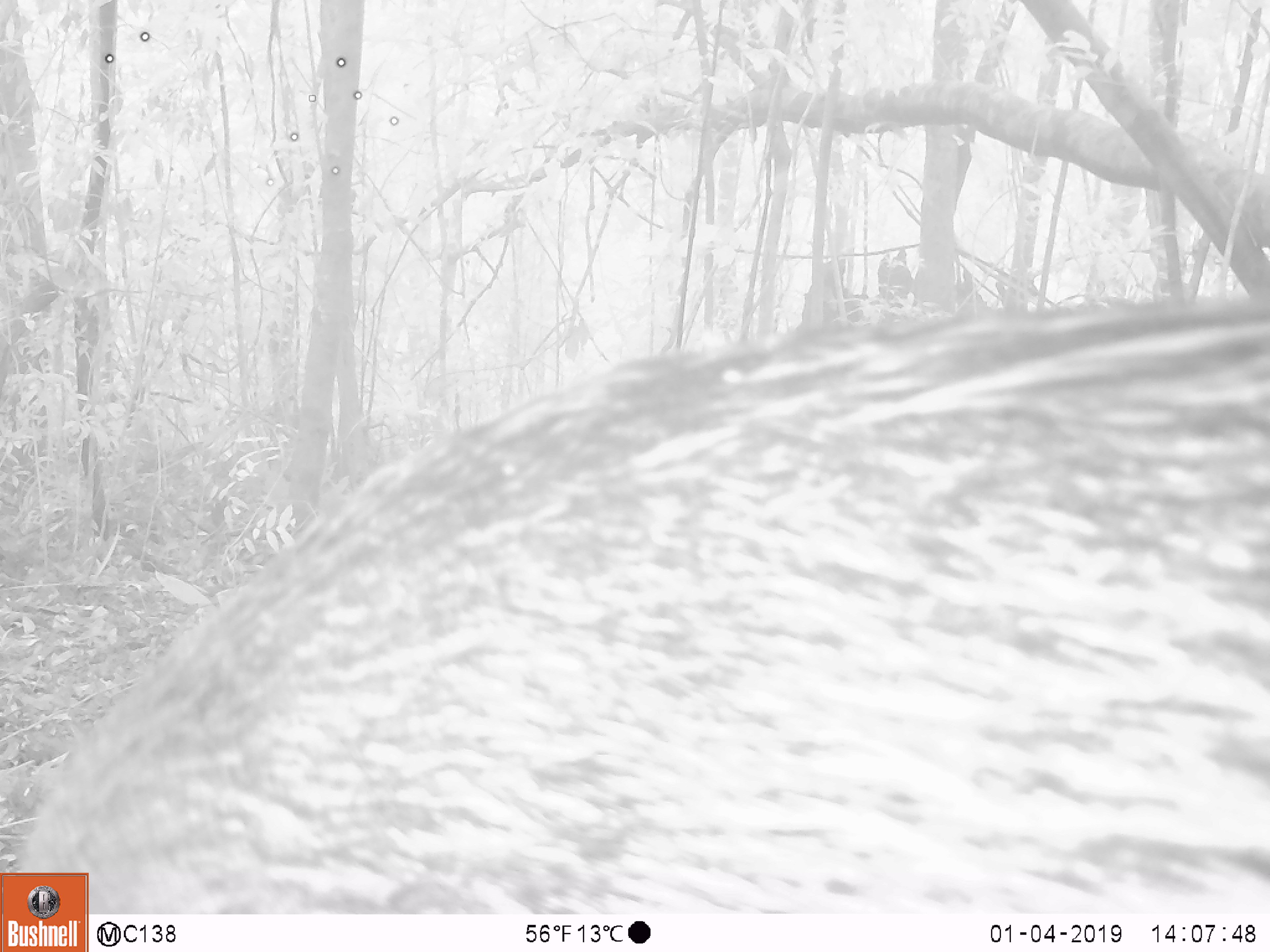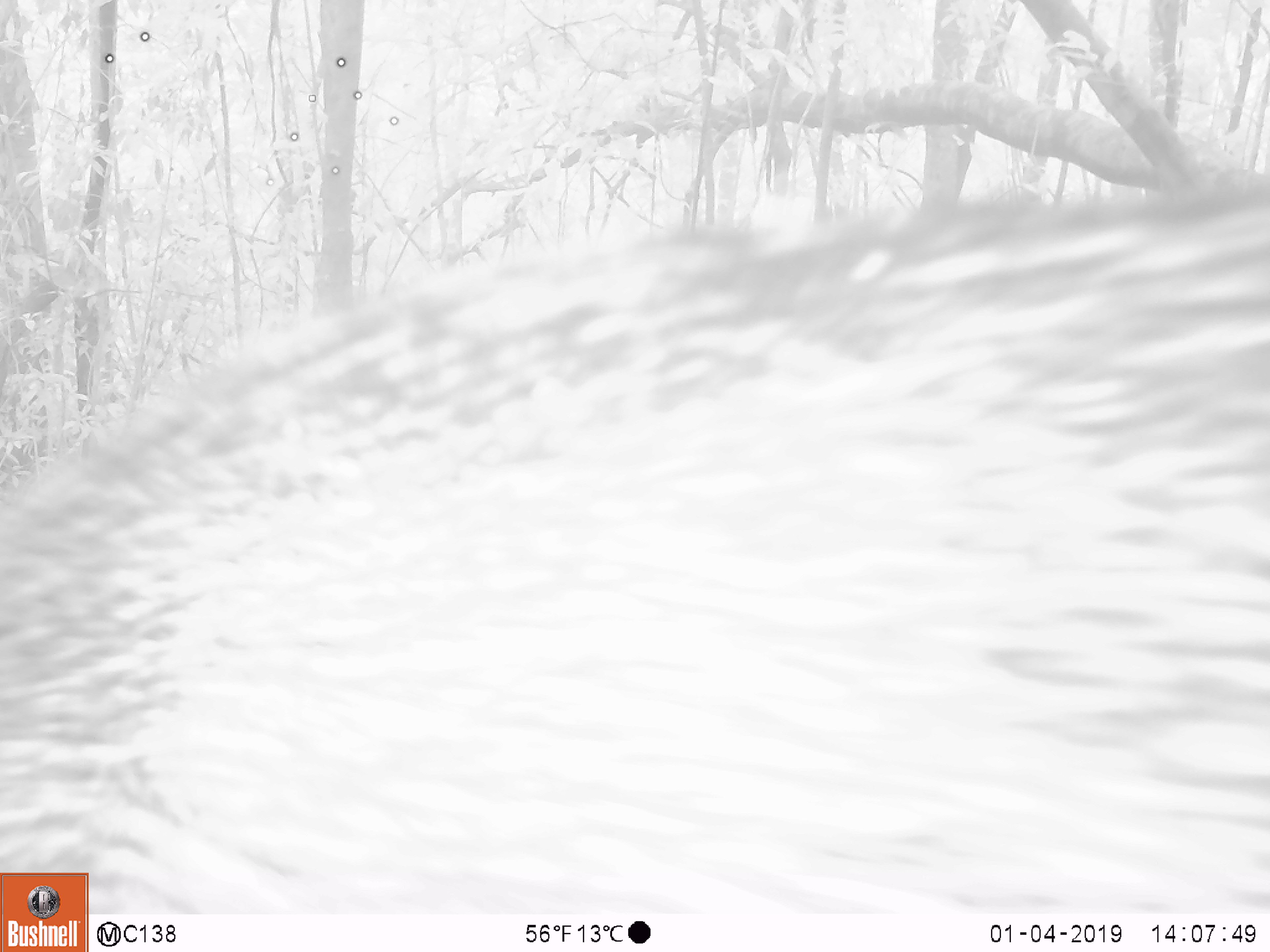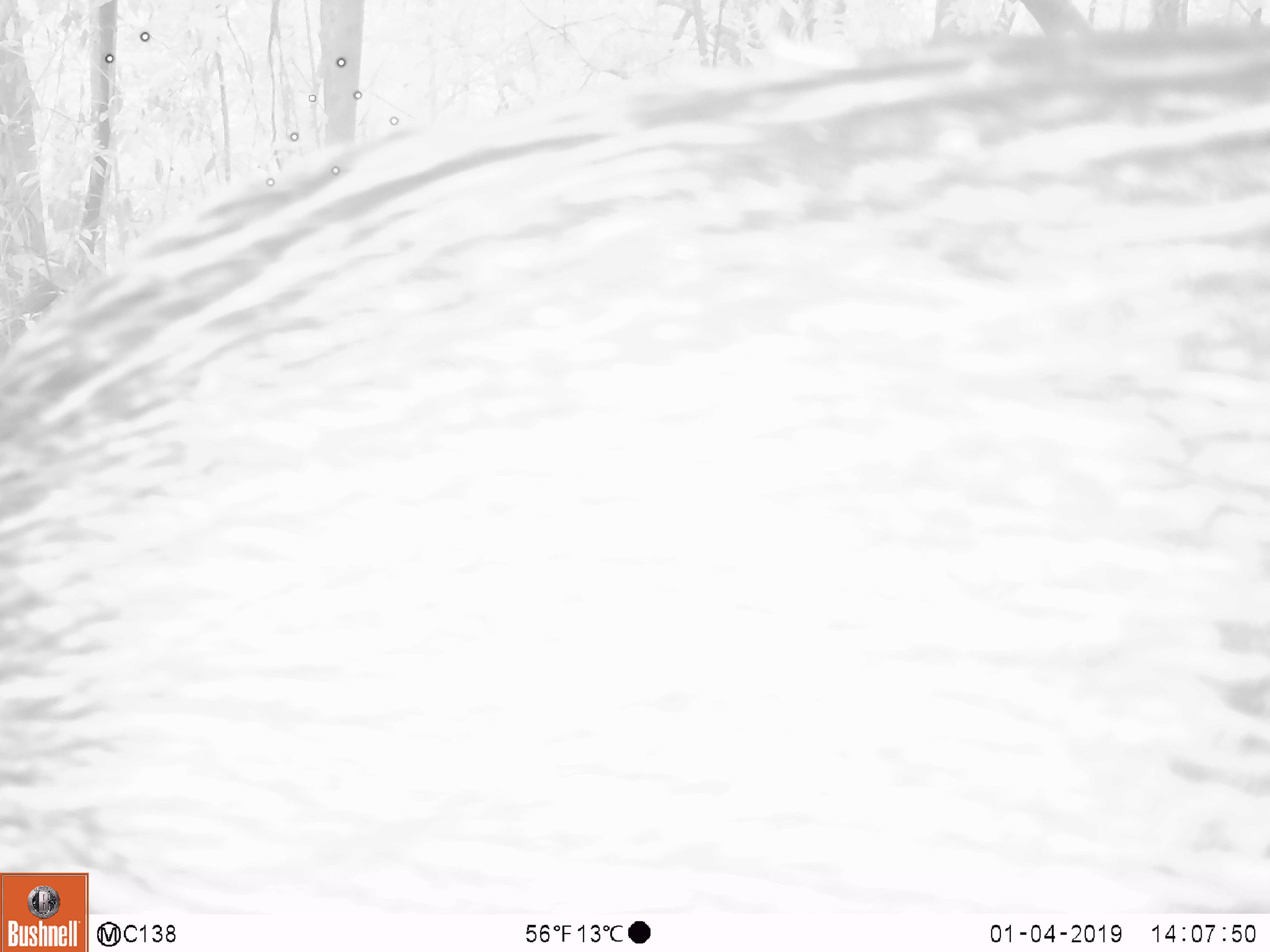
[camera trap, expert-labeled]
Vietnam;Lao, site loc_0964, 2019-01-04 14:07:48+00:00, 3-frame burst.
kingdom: Animalia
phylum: Chordata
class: Mammalia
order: Artiodactyla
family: Suidae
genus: Sus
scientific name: Sus scrofa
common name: eurasian wild pig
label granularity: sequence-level